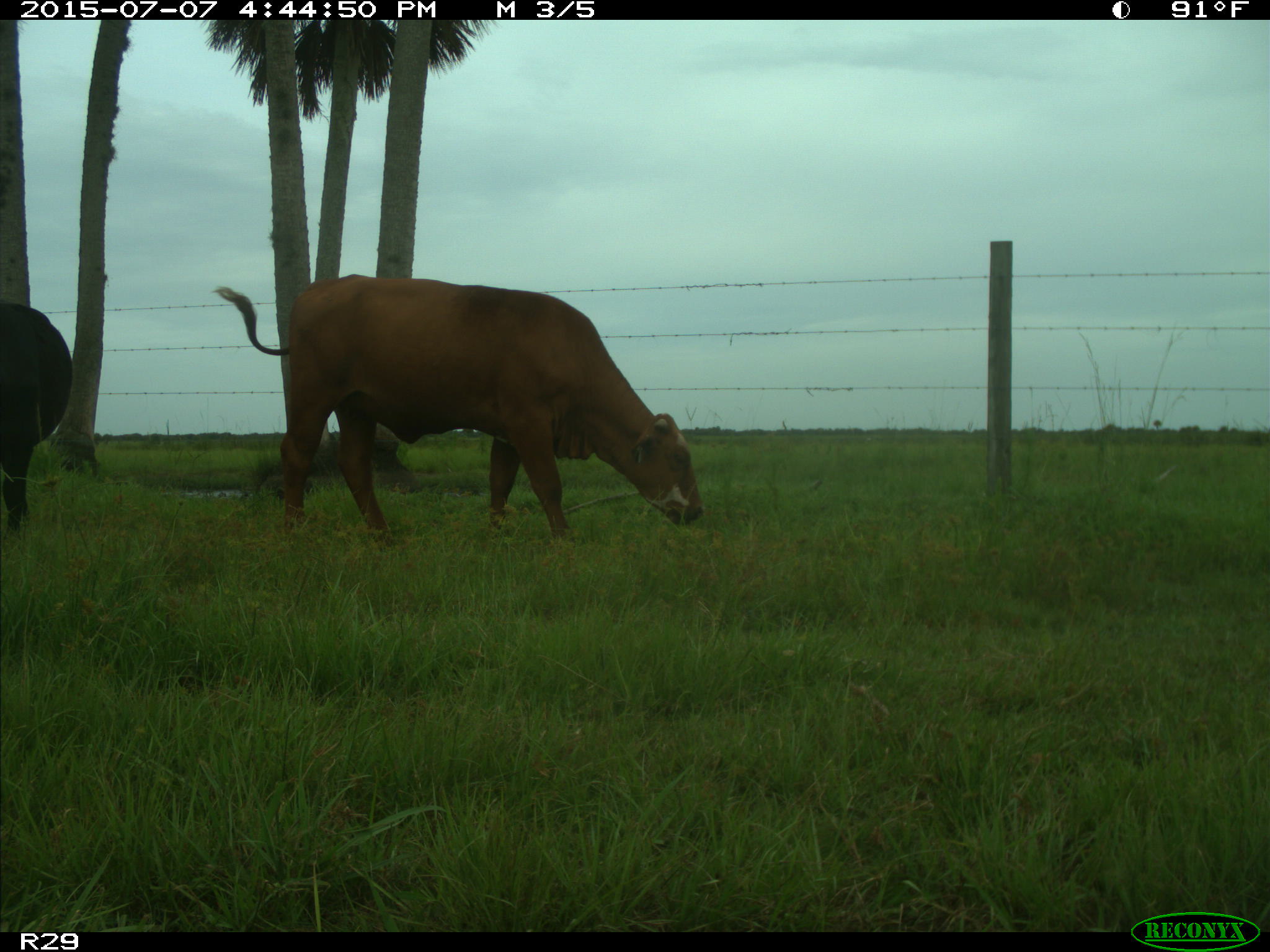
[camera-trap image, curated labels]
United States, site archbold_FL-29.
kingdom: Animalia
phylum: Chordata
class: Mammalia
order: Artiodactyla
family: Bovidae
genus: Bos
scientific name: Bos taurus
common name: domestic cow